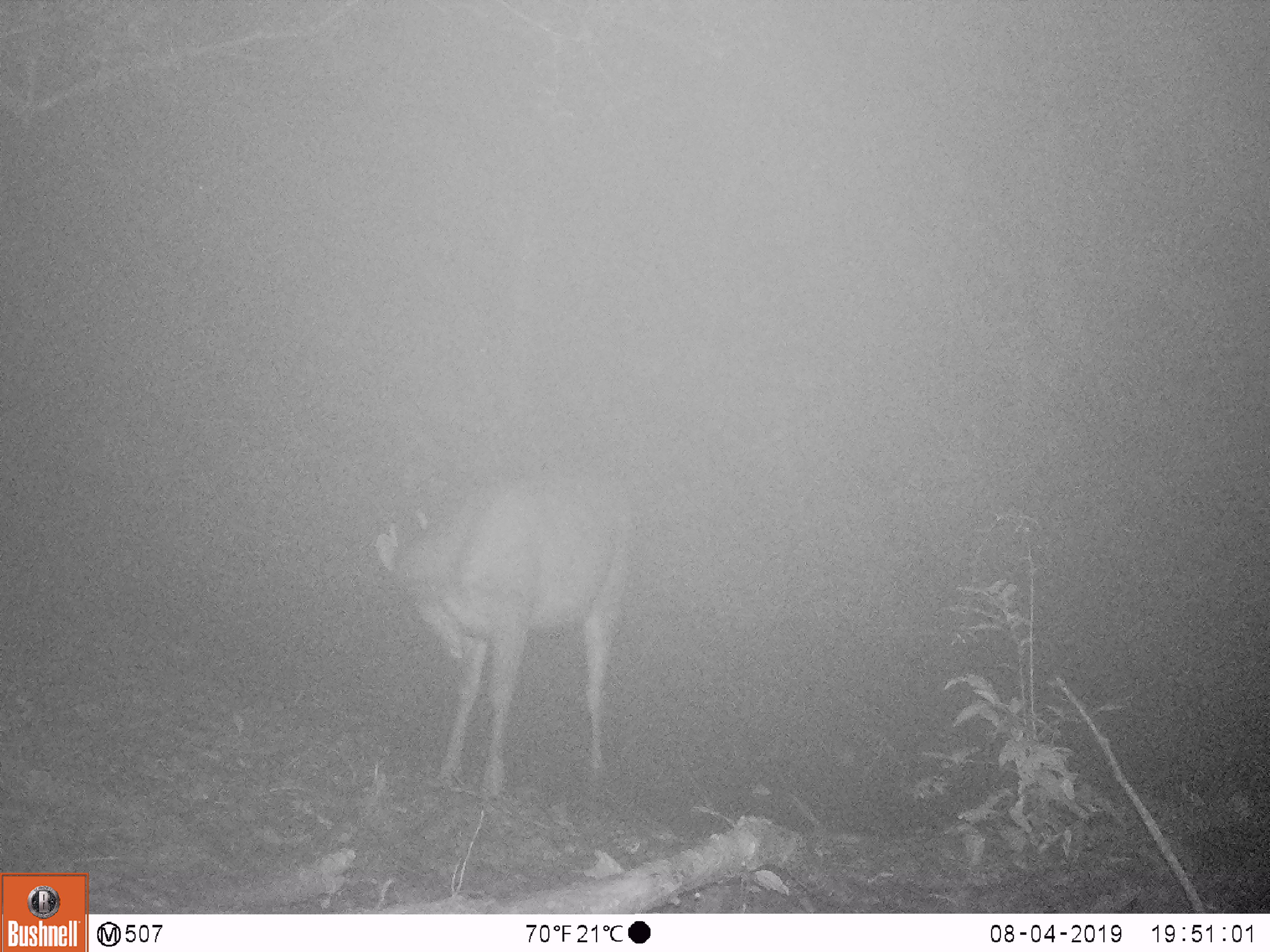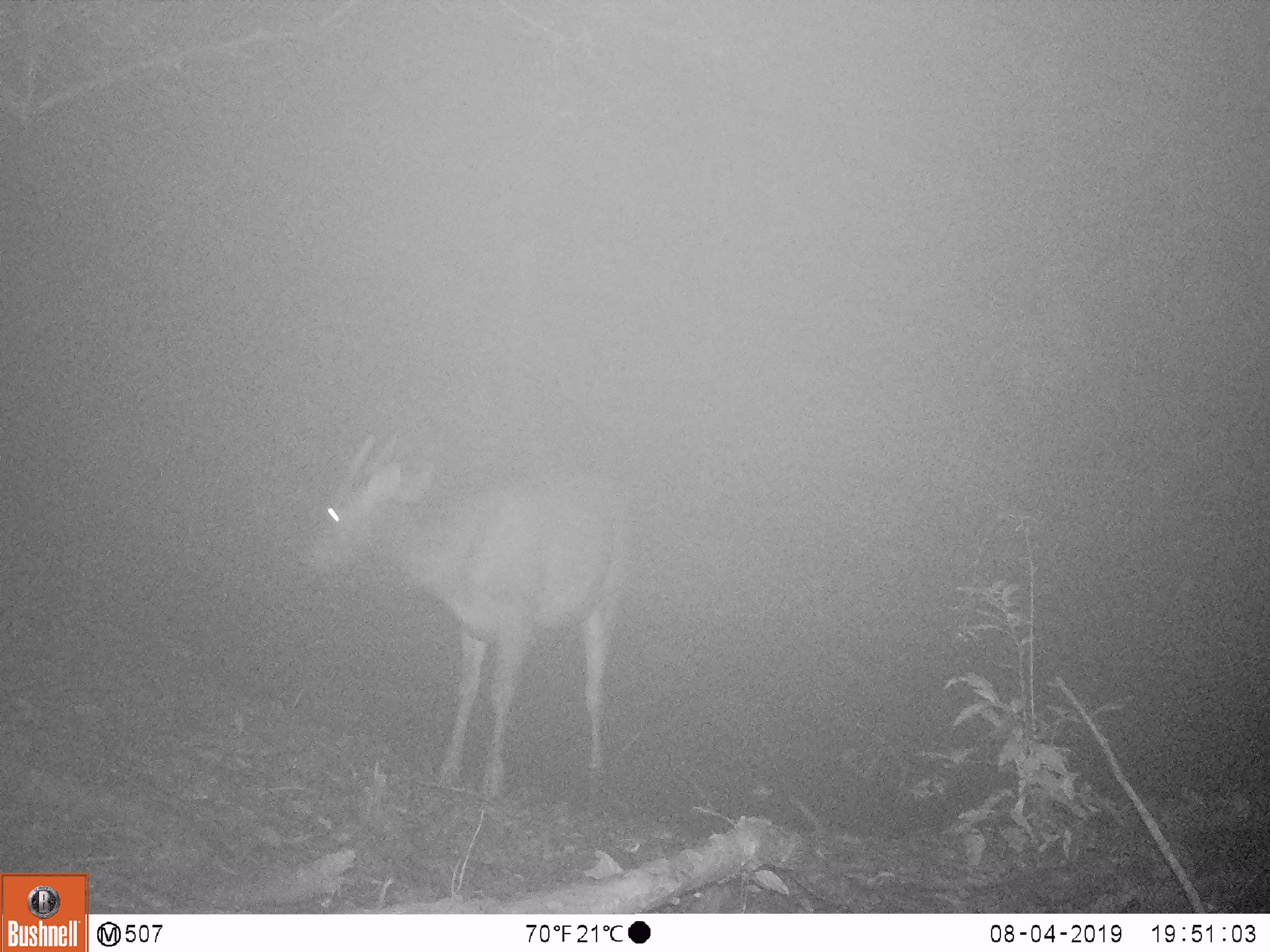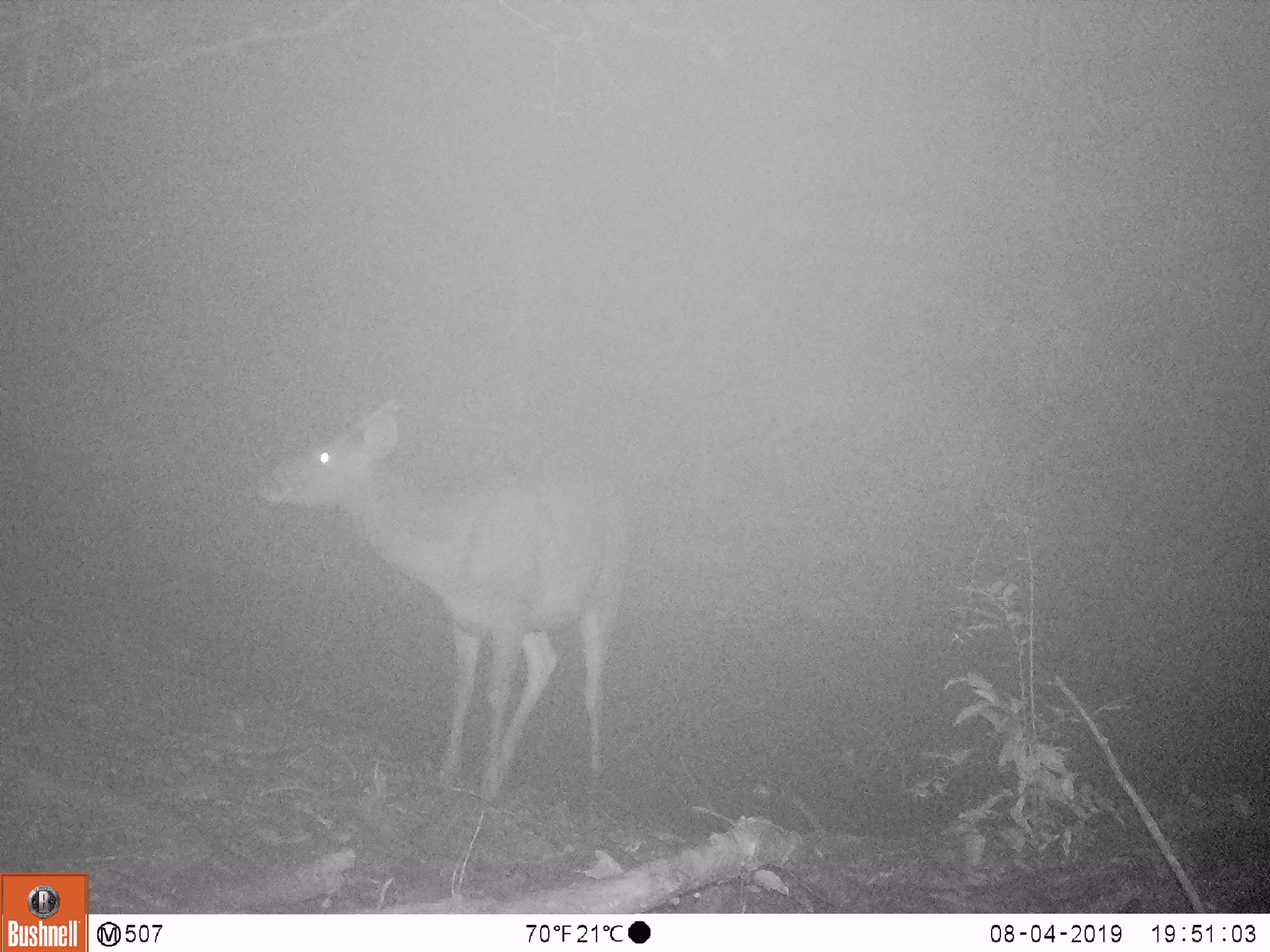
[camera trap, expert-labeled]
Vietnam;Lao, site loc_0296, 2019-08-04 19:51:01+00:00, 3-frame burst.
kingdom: Animalia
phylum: Chordata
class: Mammalia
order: Artiodactyla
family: Cervidae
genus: Rusa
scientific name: Rusa unicolor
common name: sambar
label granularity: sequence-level